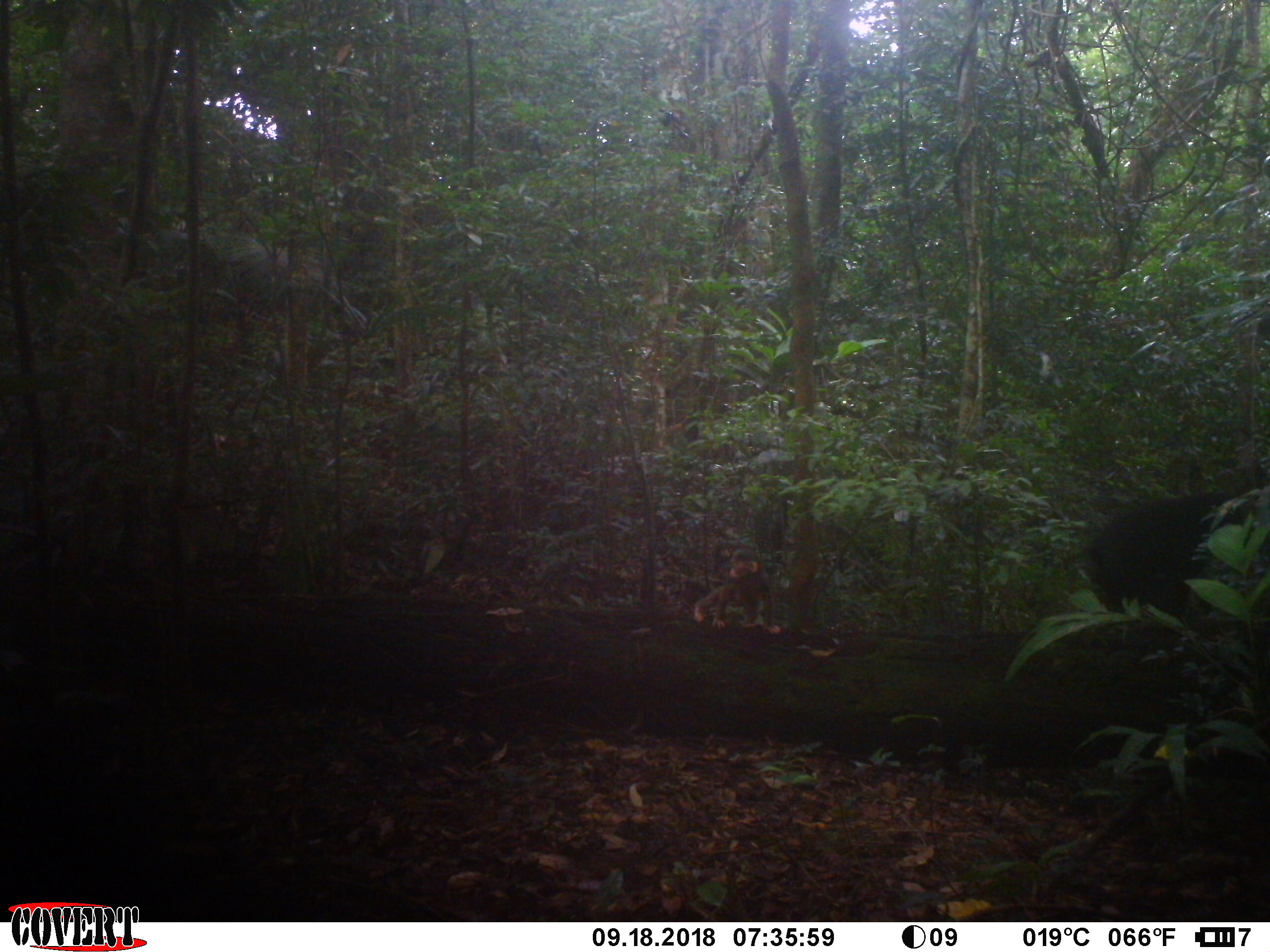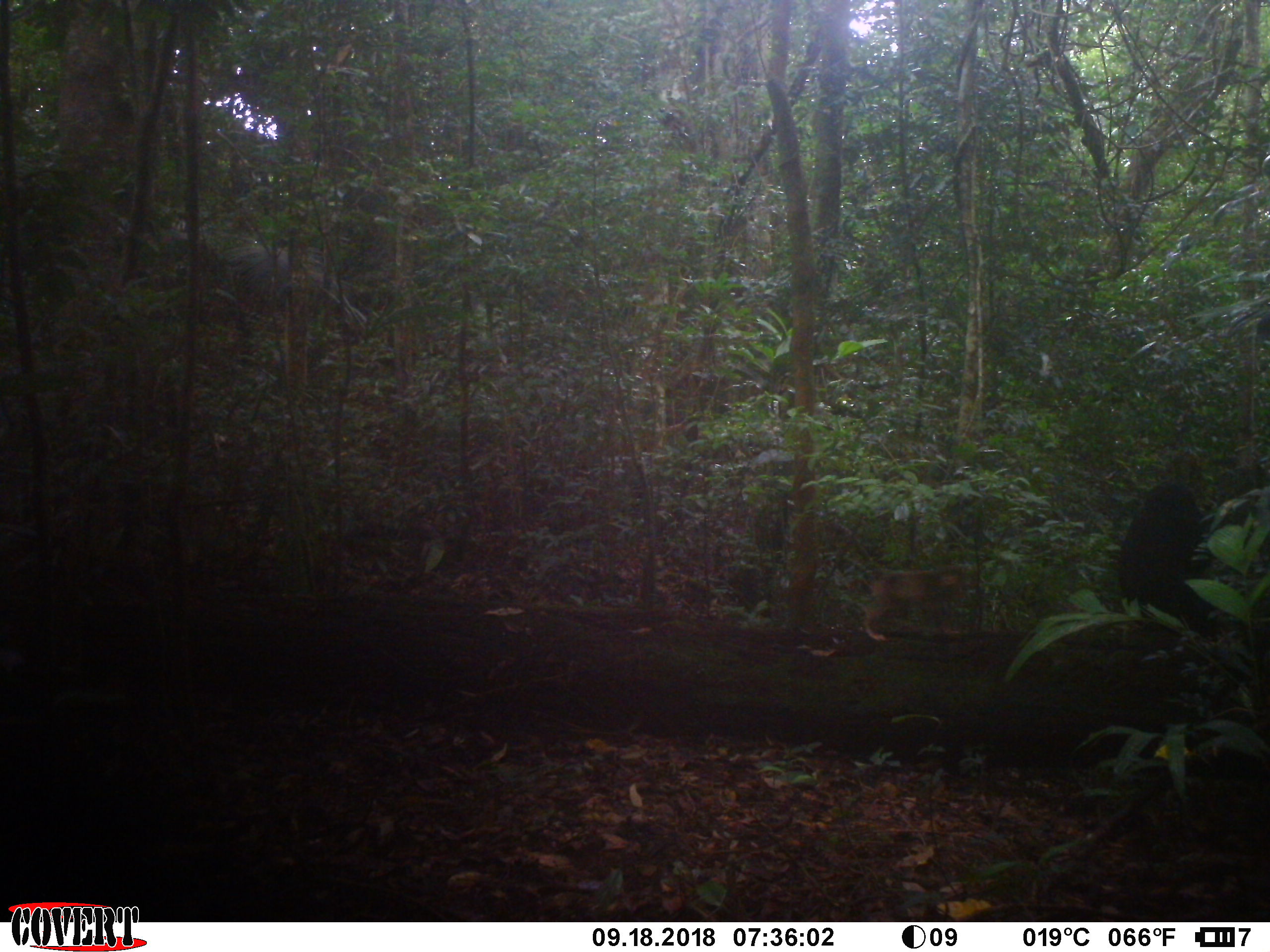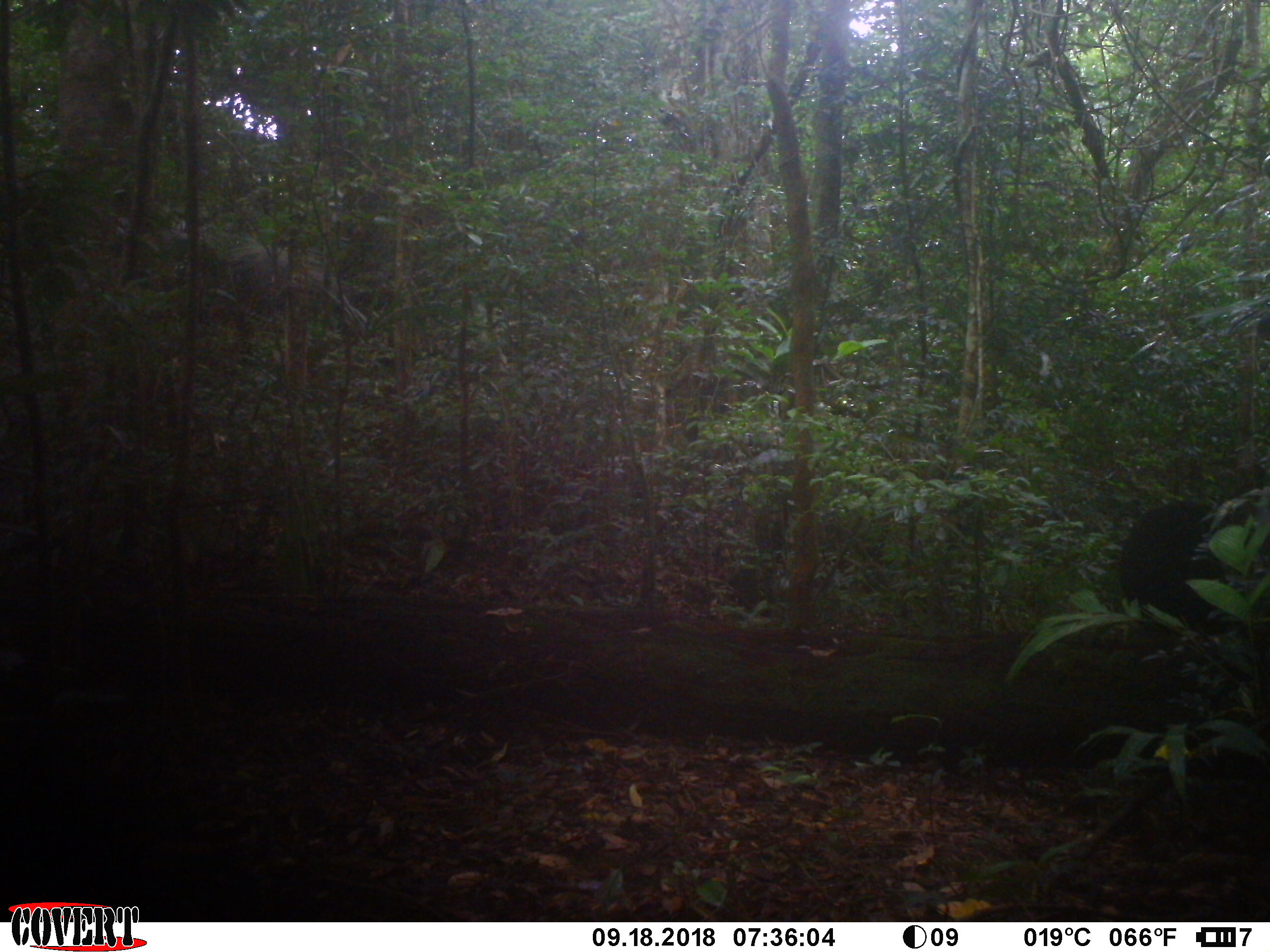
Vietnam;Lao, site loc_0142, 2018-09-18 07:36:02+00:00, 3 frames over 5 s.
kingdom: Animalia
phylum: Chordata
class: Mammalia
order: Primates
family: Cercopithecidae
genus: Macaca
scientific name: Macaca arctoides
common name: stump-tailed macaque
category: stump tailed macaque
Stump tailed macaque (stump-tailed macaque) (Macaca arctoides). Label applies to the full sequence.